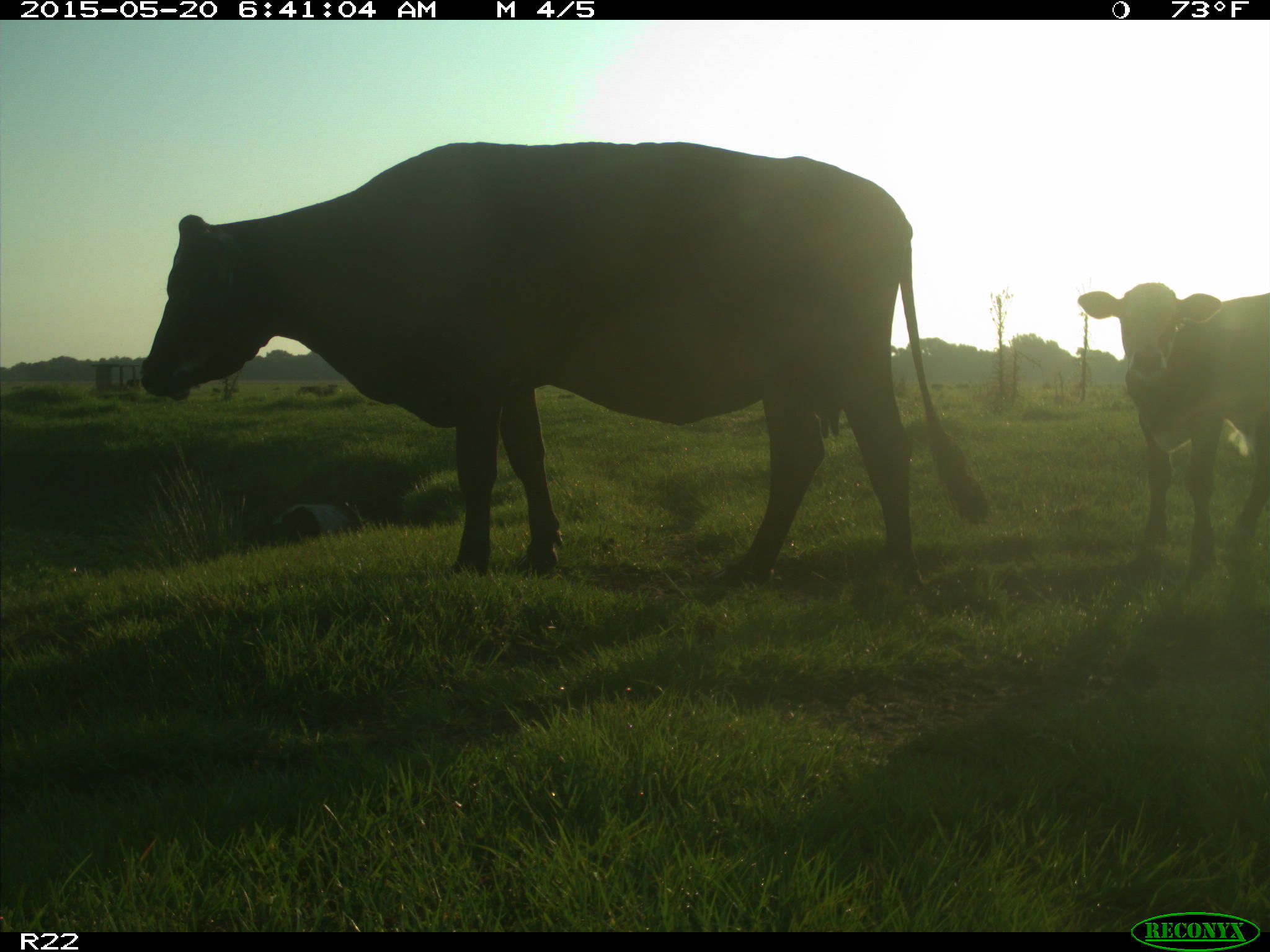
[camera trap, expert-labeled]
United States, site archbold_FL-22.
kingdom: Animalia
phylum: Chordata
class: Mammalia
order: Artiodactyla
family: Bovidae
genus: Bos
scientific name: Bos taurus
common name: domestic cow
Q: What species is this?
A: Bos taurus (domestic cow).